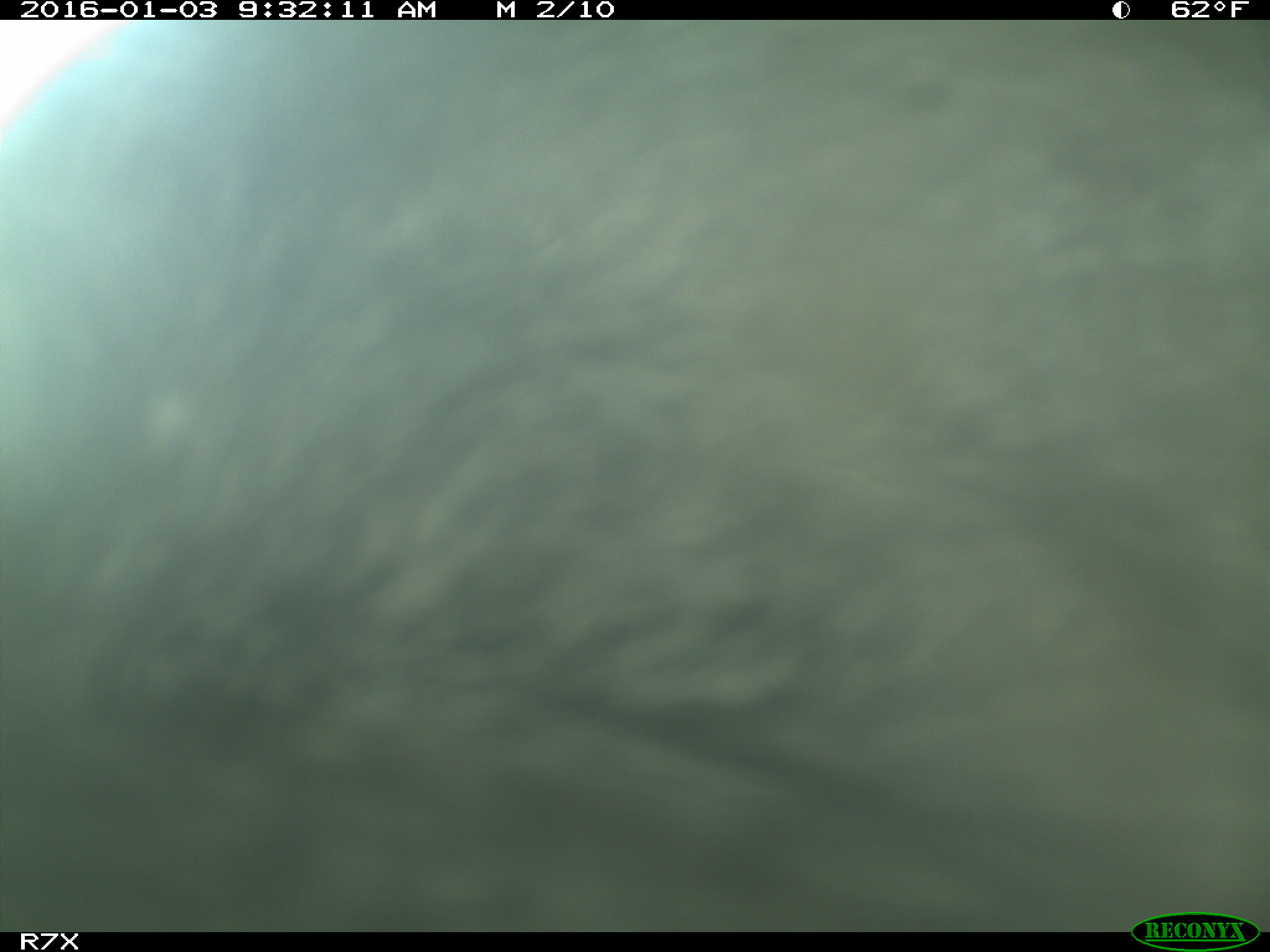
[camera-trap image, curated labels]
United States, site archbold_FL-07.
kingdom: Animalia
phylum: Chordata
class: Mammalia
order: Artiodactyla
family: Bovidae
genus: Bos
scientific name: Bos taurus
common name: domestic cow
Bos taurus (domestic cow).